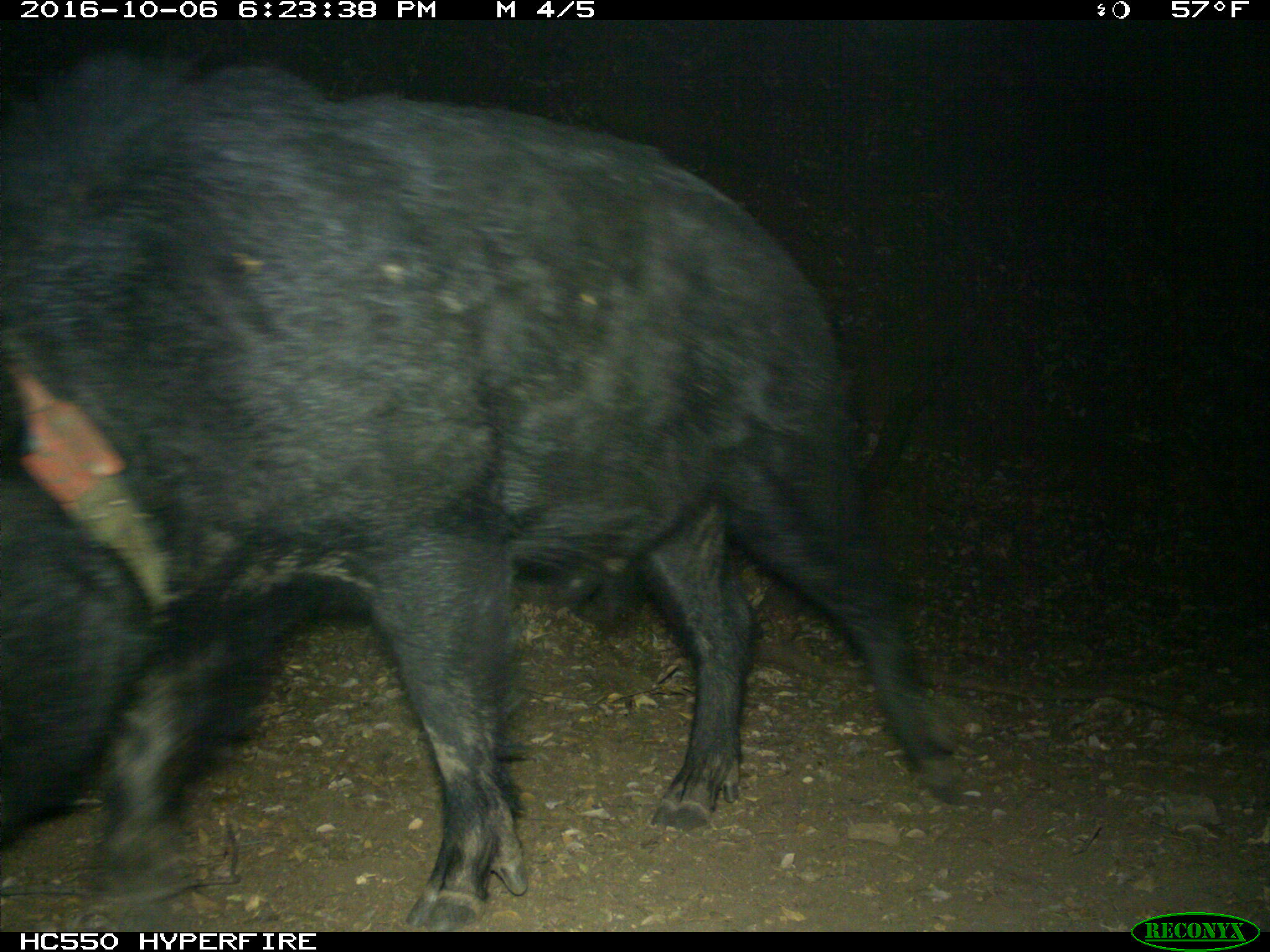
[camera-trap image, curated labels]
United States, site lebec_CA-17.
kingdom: Animalia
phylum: Chordata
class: Mammalia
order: Artiodactyla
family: Suidae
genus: Sus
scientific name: Sus scrofa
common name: wild boar